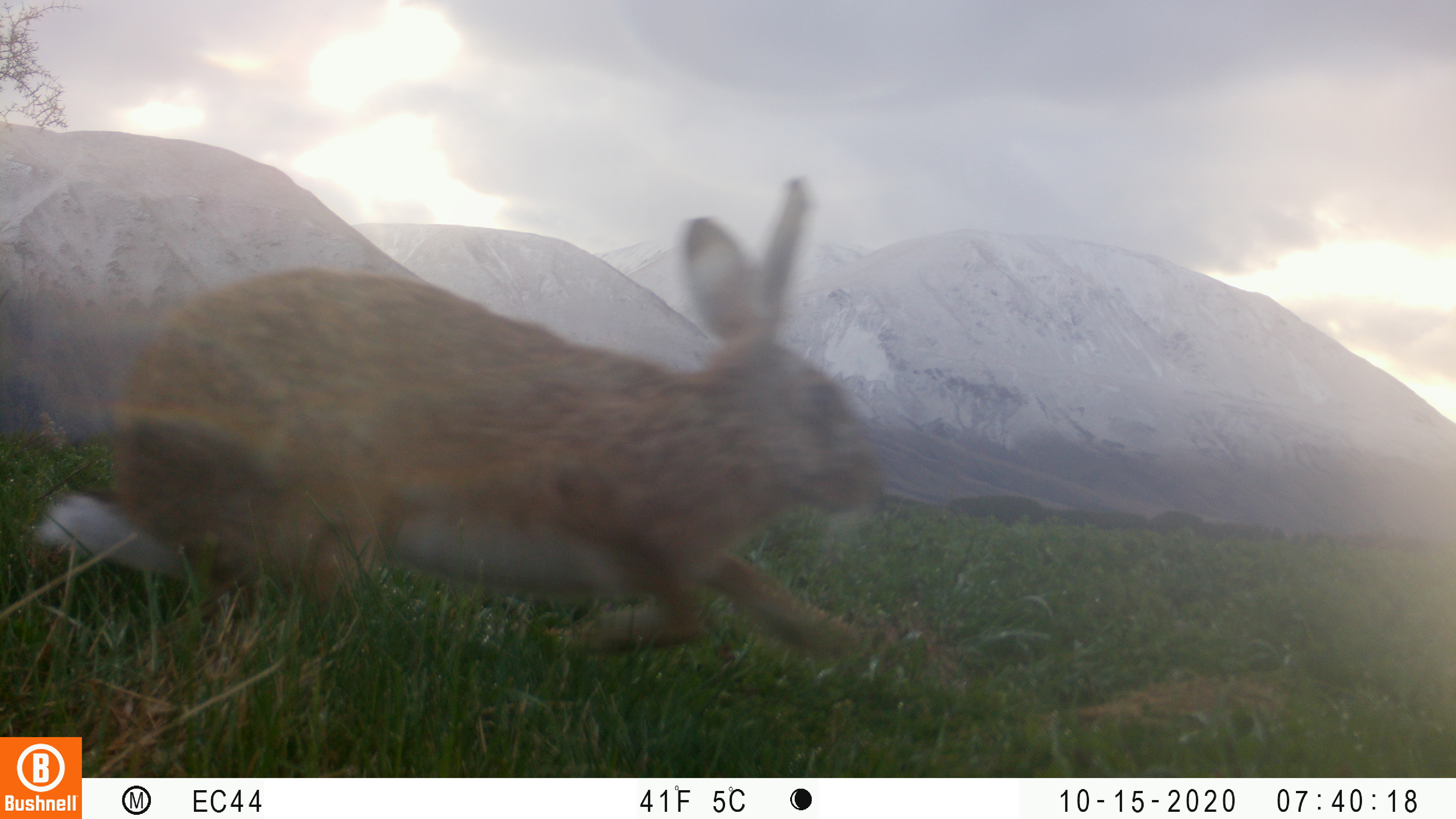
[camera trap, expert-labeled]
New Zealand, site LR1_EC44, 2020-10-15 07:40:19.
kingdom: Animalia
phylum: Chordata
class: Mammalia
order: Lagomorpha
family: Leporidae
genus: Lepus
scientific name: Lepus europaeus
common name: brown hare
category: hare